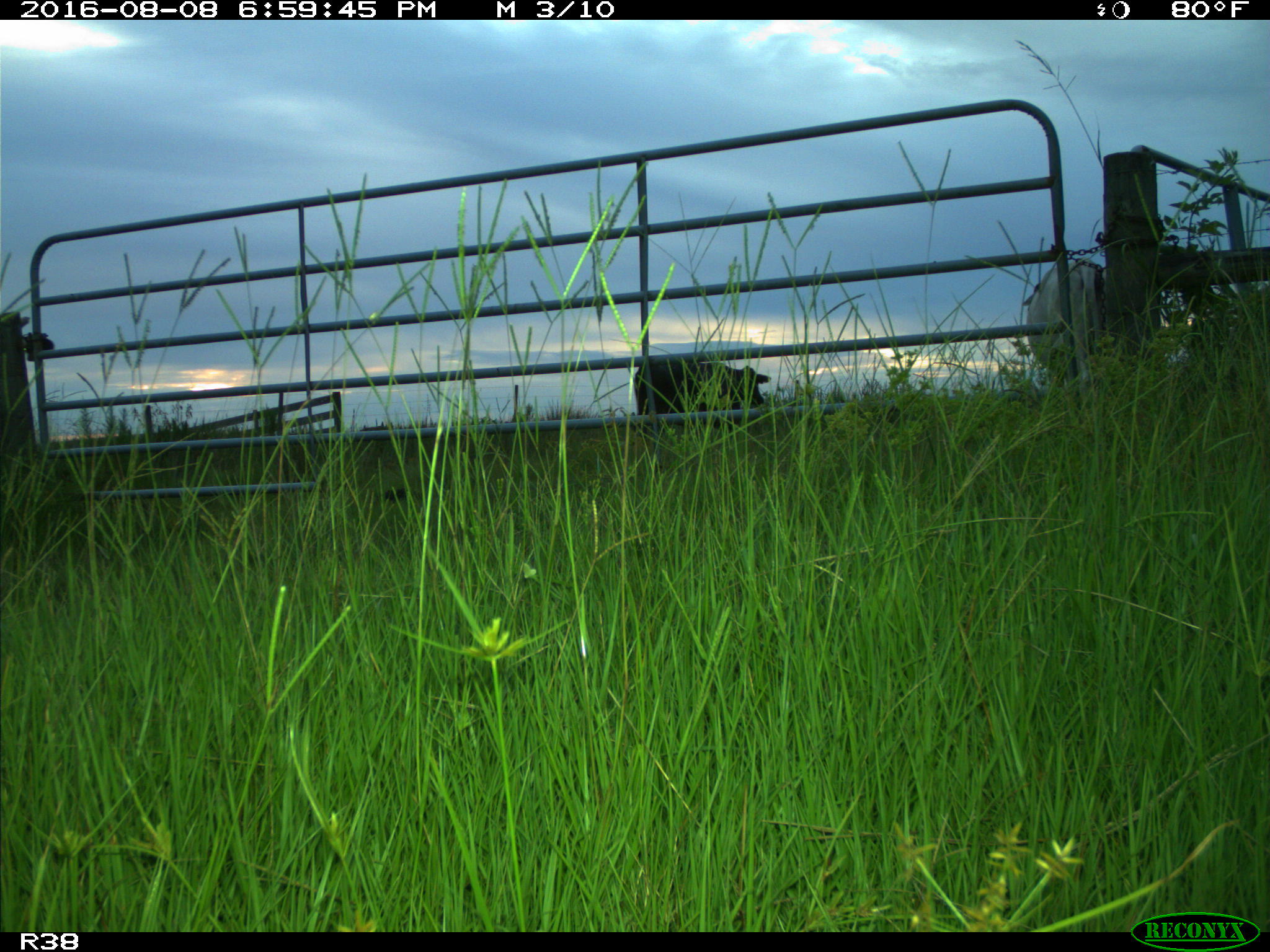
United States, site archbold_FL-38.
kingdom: Animalia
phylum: Chordata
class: Mammalia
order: Artiodactyla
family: Bovidae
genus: Bos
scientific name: Bos taurus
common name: domestic cow